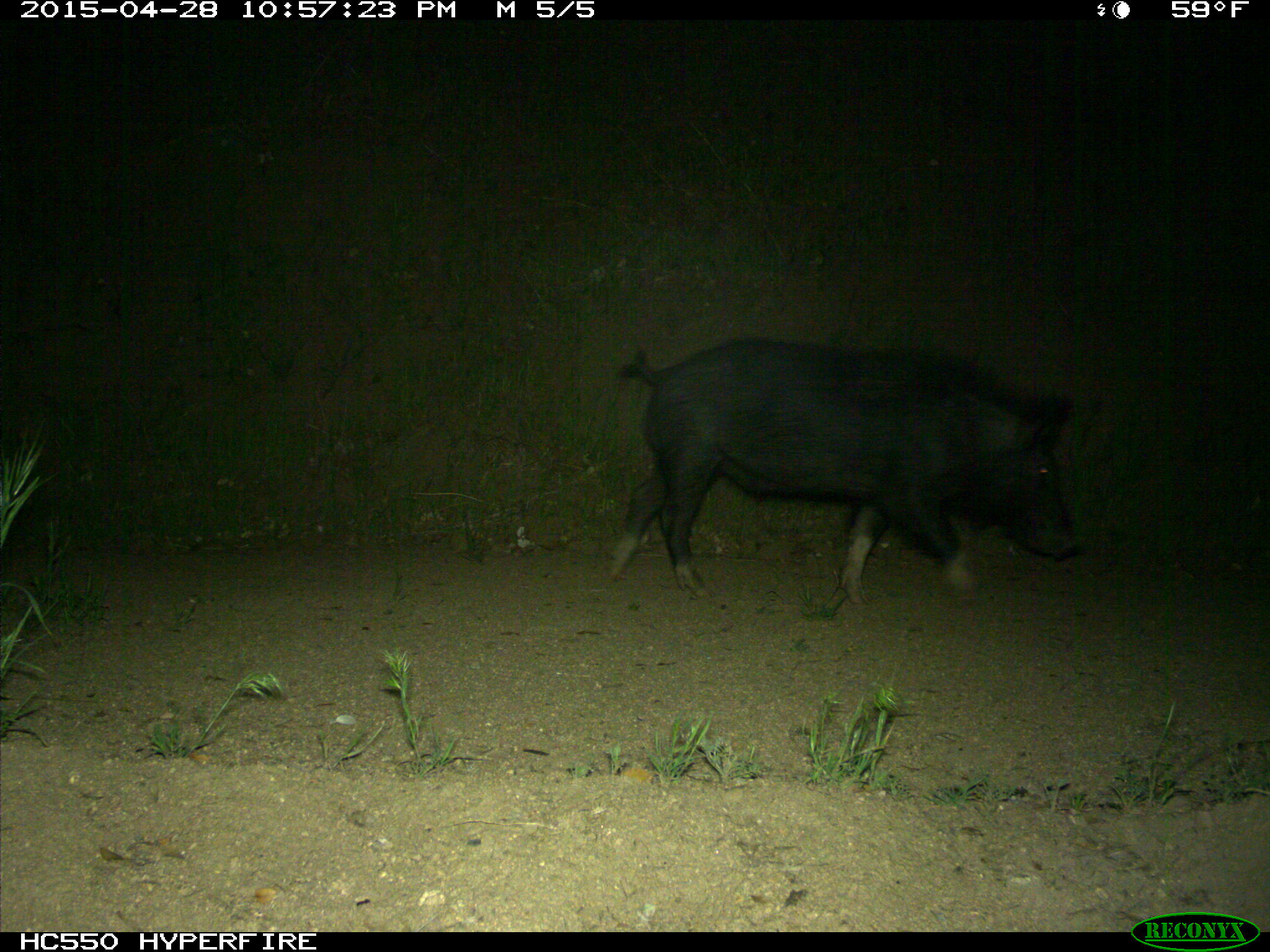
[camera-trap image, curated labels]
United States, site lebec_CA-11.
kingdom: Animalia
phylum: Chordata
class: Mammalia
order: Artiodactyla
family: Suidae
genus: Sus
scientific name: Sus scrofa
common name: wild boar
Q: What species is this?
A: Sus scrofa (wild boar).